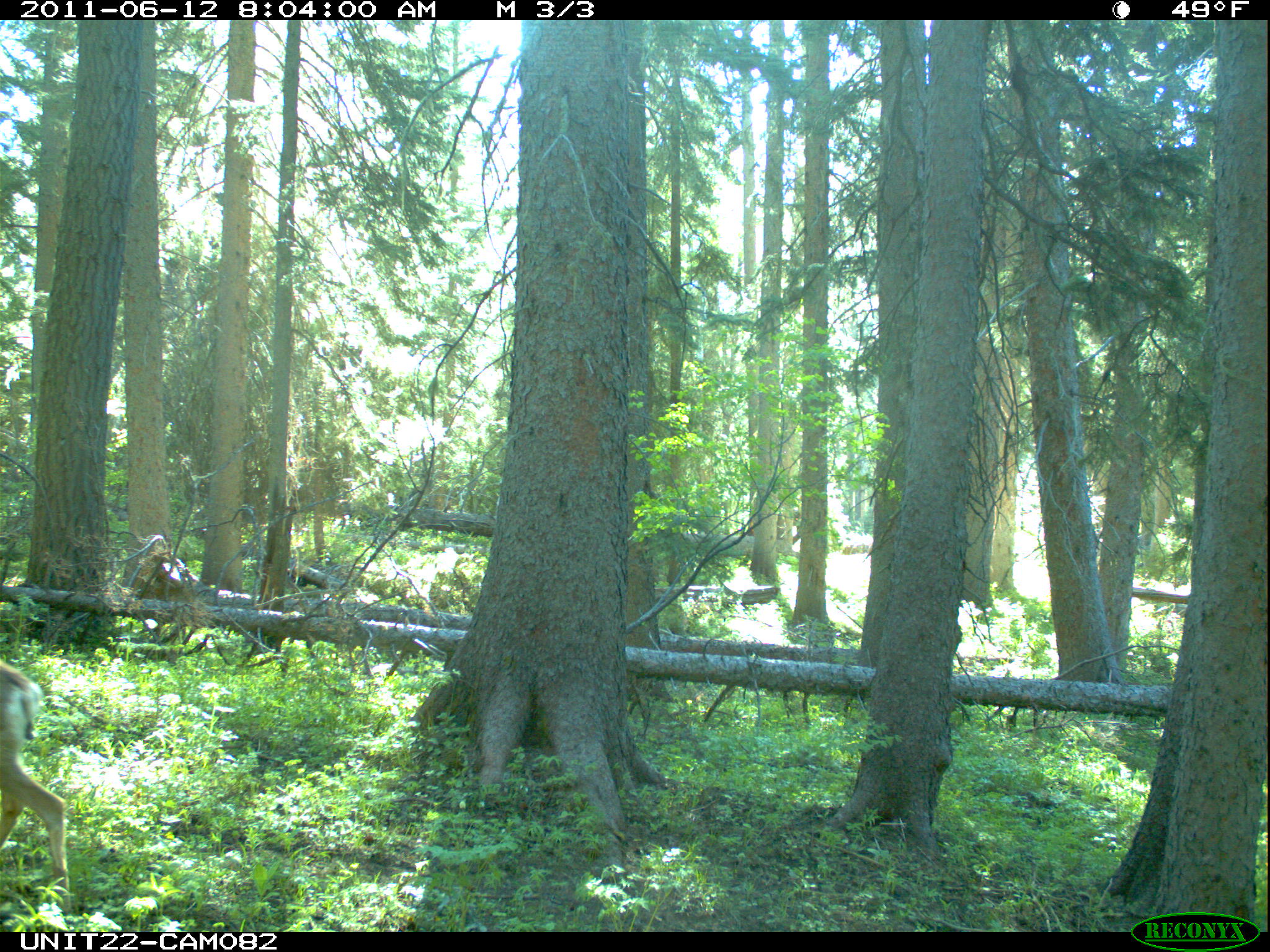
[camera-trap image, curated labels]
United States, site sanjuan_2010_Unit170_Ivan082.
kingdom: Animalia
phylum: Chordata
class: Mammalia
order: Artiodactyla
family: Cervidae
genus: Odocoileus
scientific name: Odocoileus hemionus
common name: mule deer